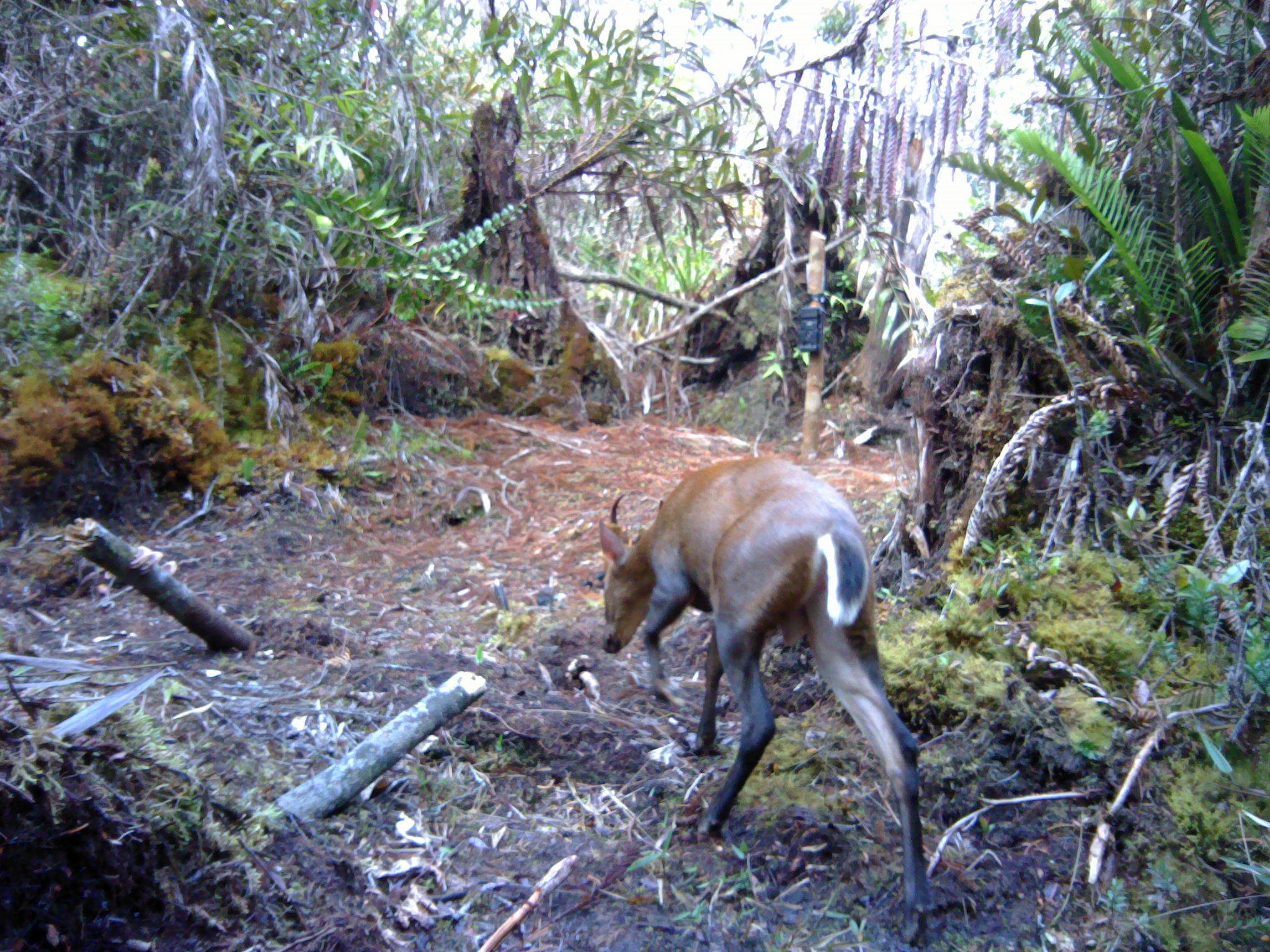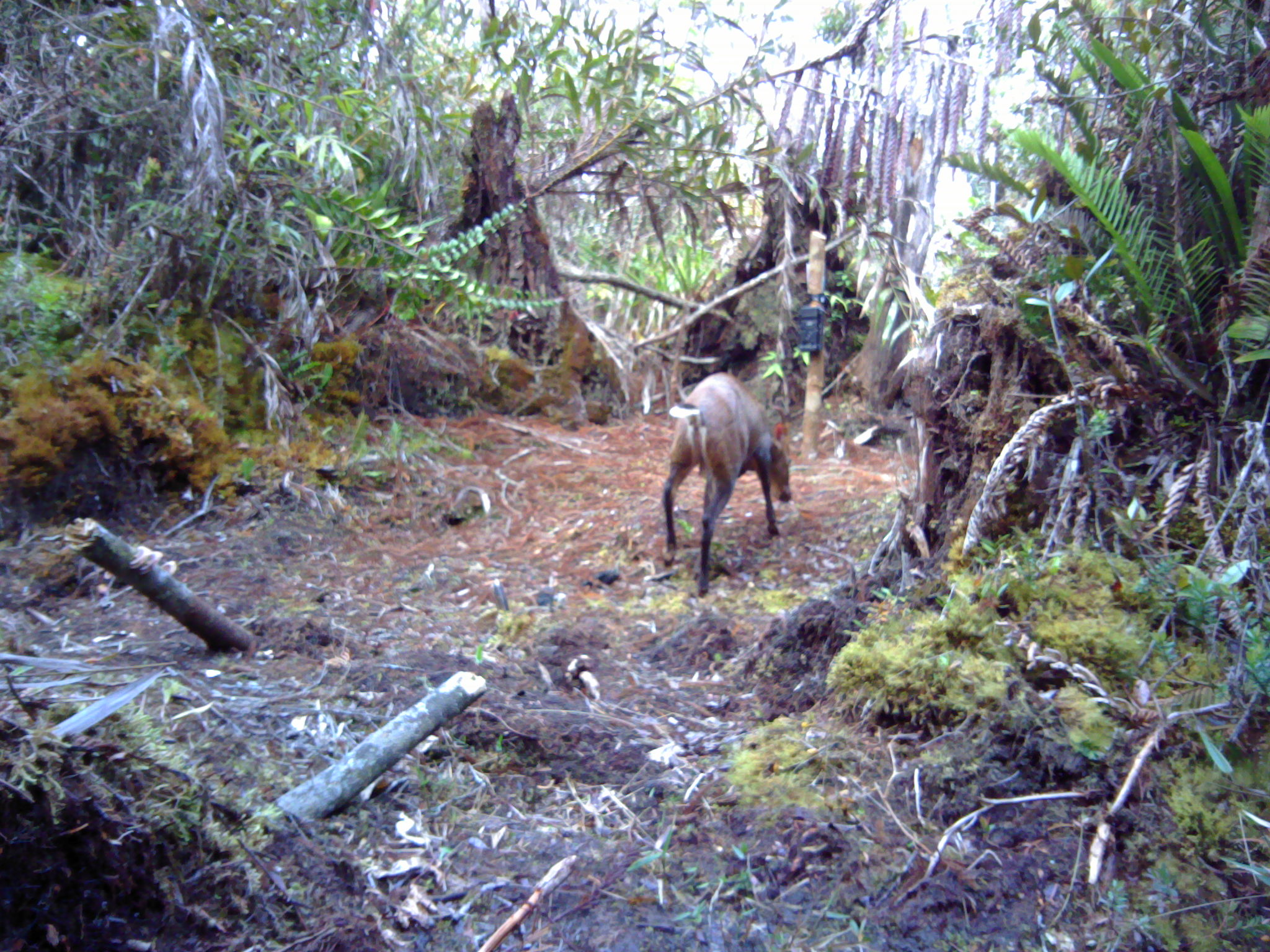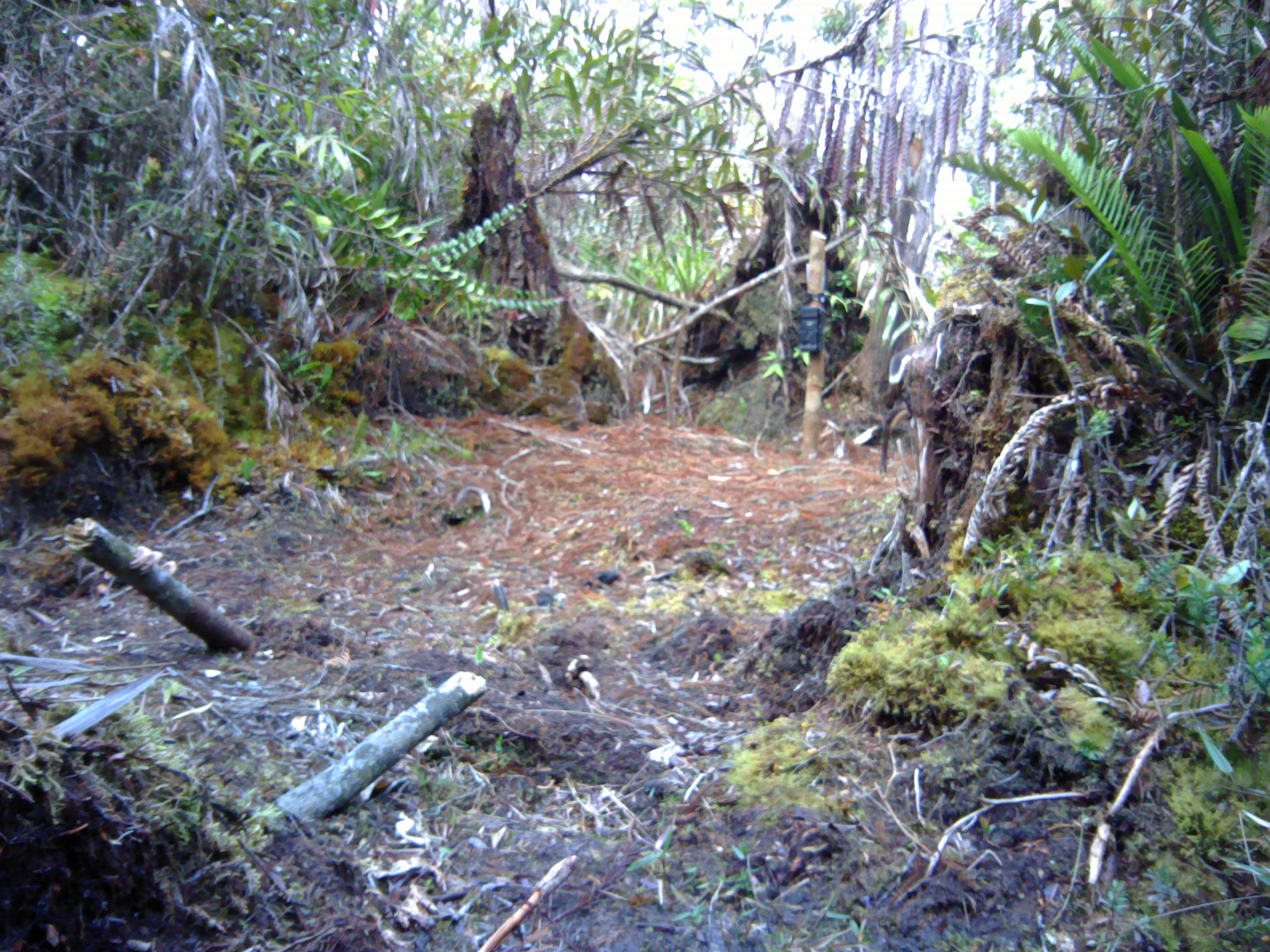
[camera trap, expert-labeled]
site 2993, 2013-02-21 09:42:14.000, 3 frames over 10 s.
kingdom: Animalia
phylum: Chordata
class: Mammalia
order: Artiodactyla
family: Cervidae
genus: Muntiacus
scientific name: Muntiacus muntjak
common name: southern red muntjac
Muntiacus muntjak (southern red muntjac), count 1.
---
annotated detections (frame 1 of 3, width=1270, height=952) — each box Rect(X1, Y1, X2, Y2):
muntiacus muntjak: Rect(596, 454, 931, 948)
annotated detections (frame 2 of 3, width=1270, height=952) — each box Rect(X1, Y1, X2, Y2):
muntiacus muntjak: Rect(661, 371, 792, 596)